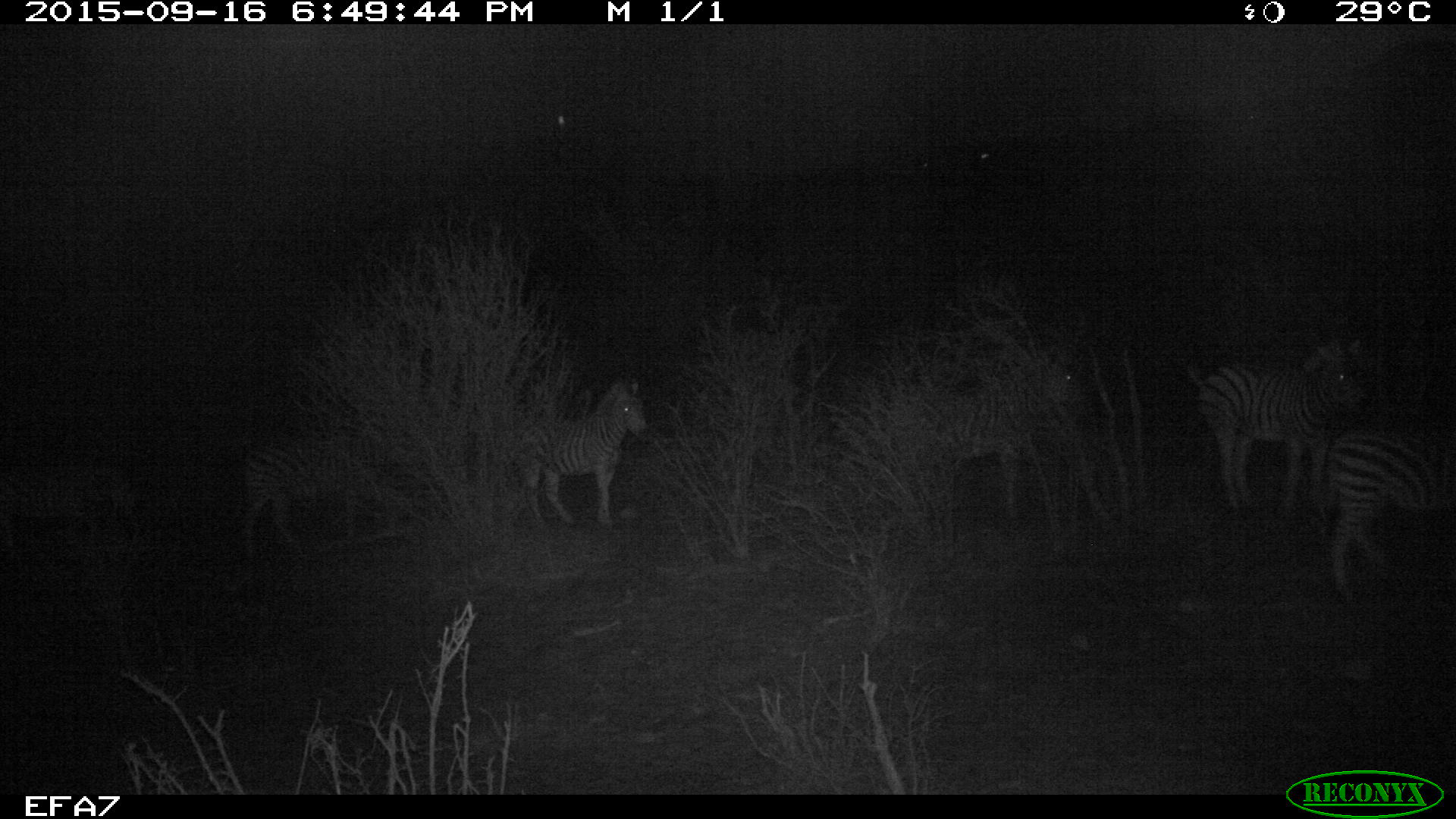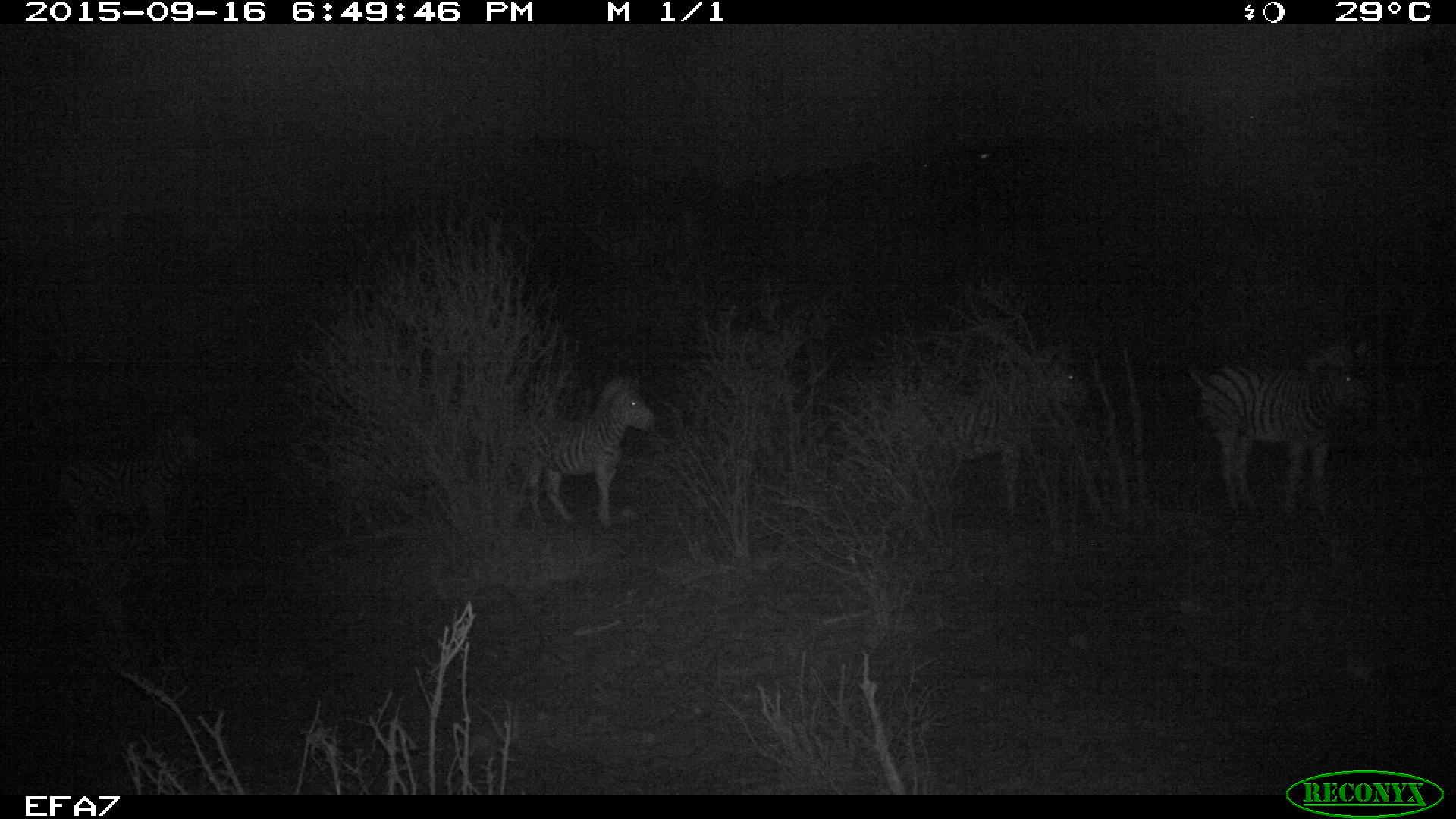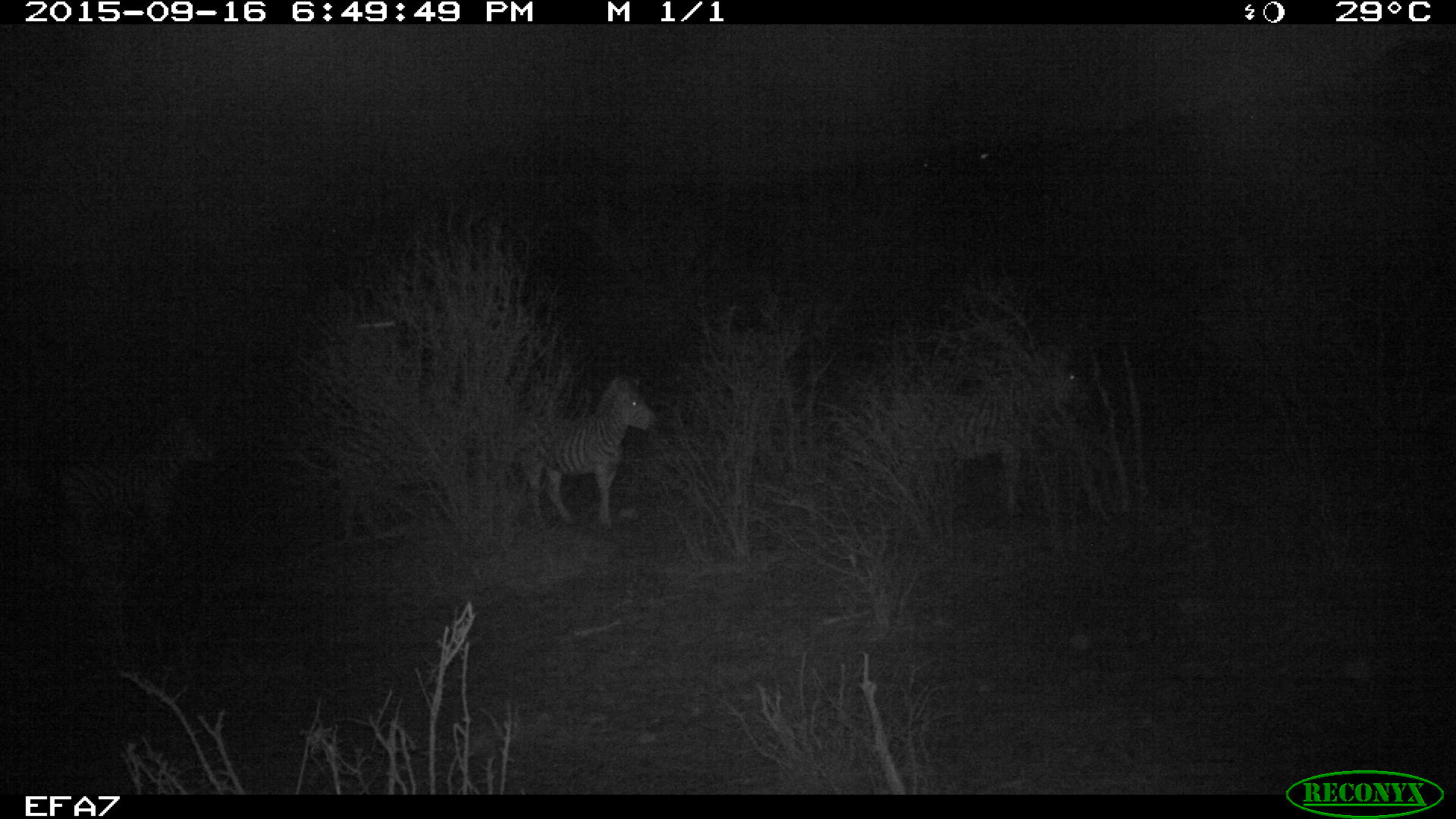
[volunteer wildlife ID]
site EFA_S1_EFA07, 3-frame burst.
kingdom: Animalia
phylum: Chordata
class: Mammalia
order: Perissodactyla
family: Equidae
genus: Equus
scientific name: Equus quagga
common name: plains zebra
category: zebraplains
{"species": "zebraplains (plains zebra) (Equus quagga)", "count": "6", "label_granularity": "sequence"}